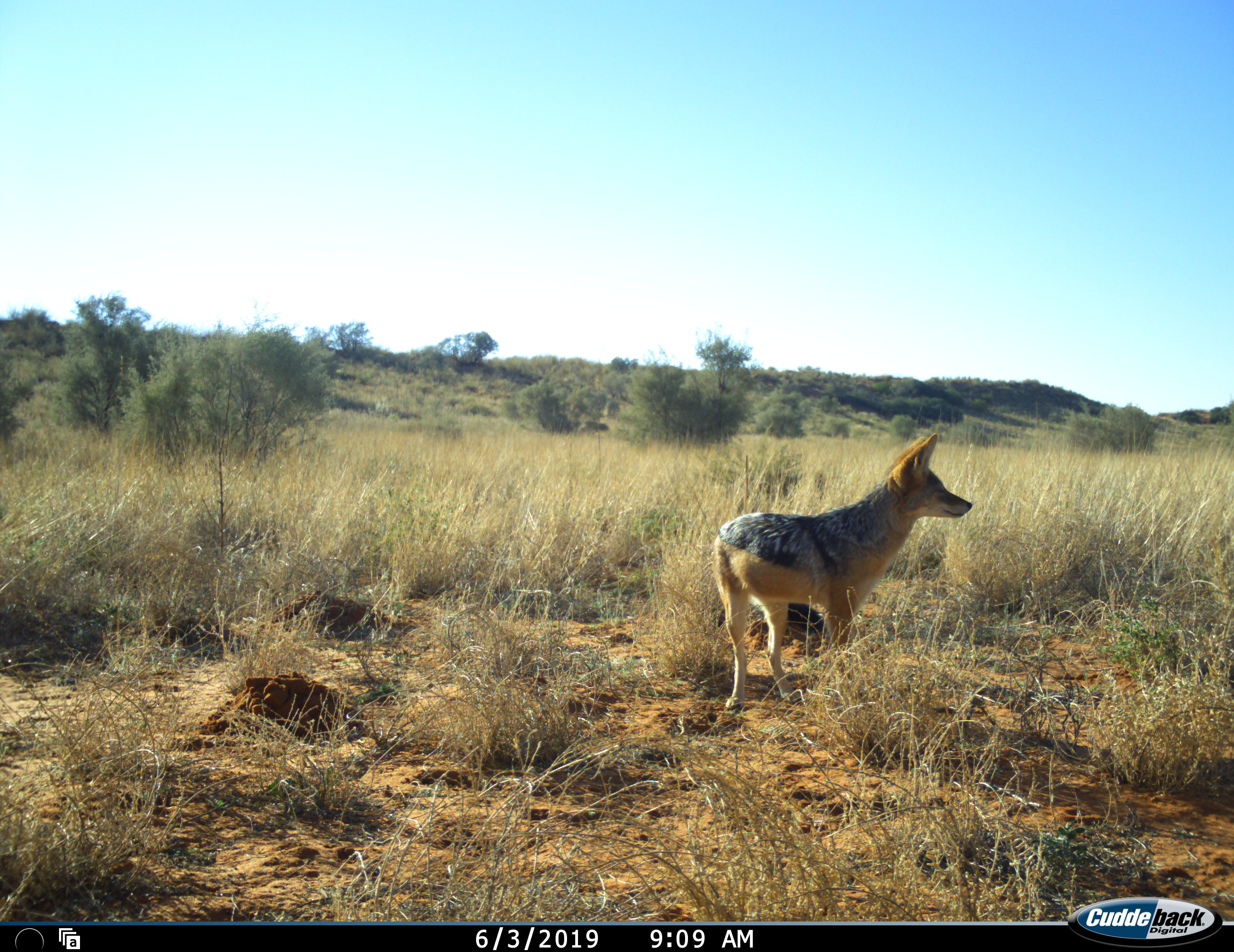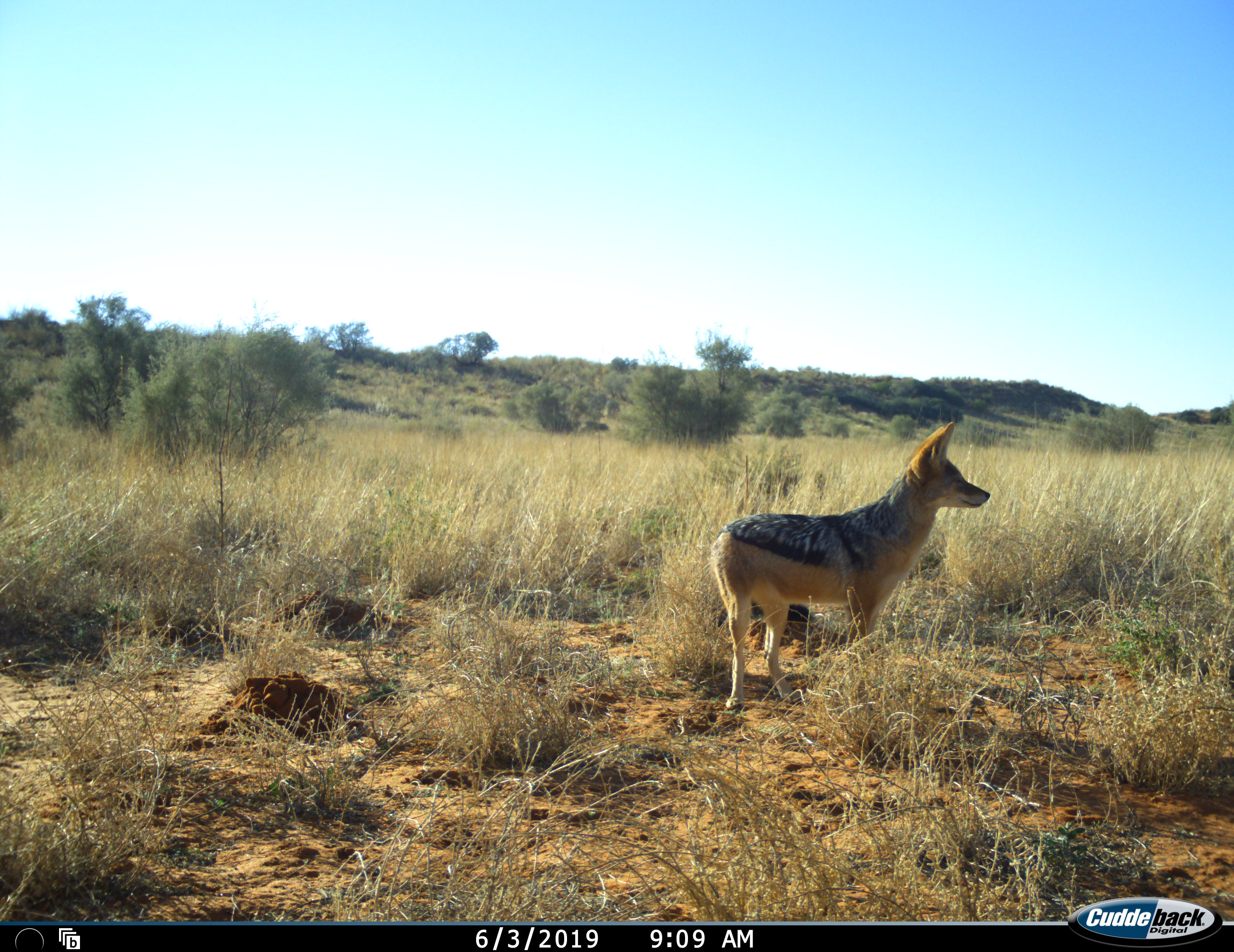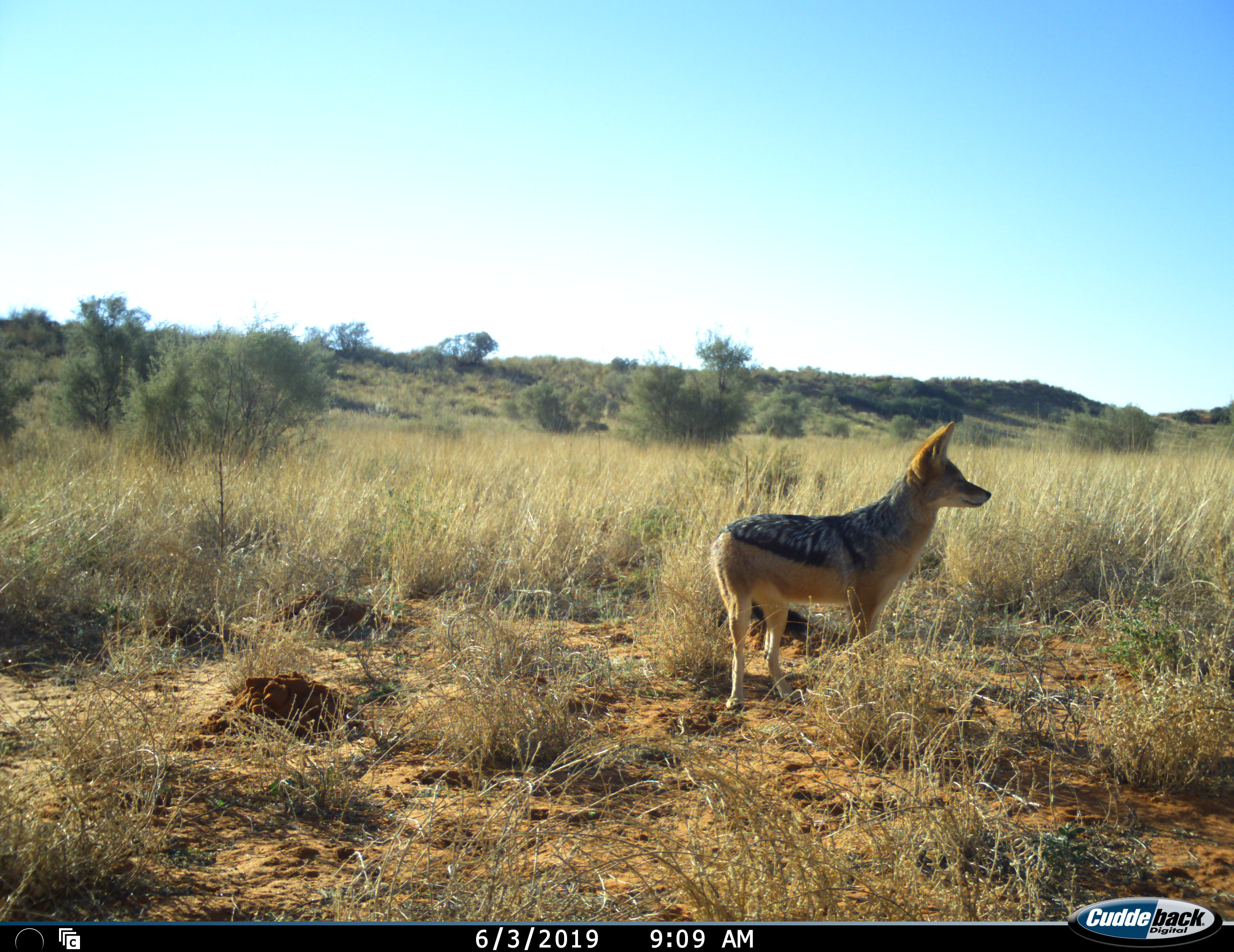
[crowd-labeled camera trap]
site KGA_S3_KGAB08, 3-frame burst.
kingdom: Animalia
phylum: Chordata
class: Mammalia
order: Carnivora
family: Canidae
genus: Lupulella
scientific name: Lupulella mesomelas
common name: black-backed jackal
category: jackalblackbacked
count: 1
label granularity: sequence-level